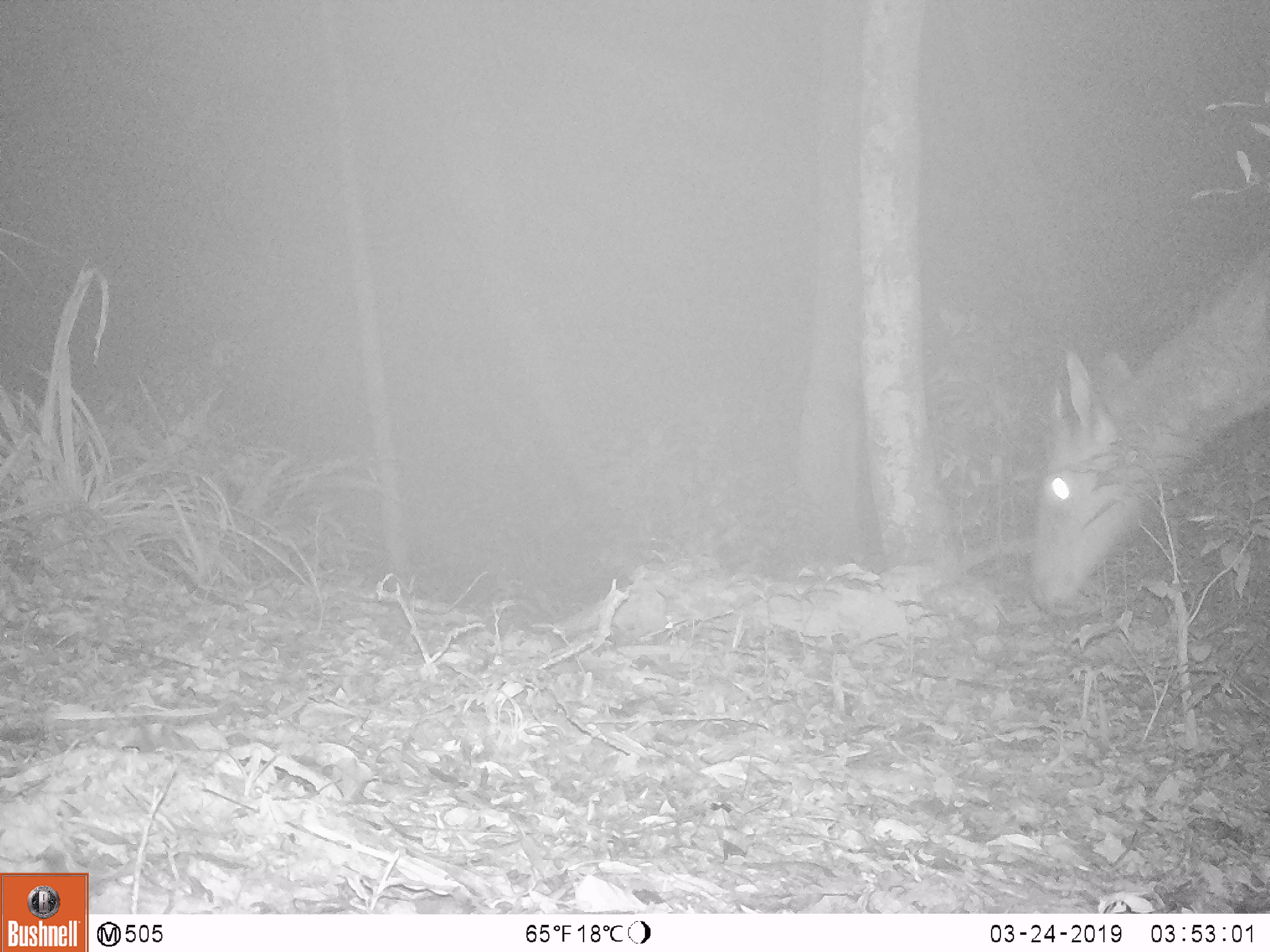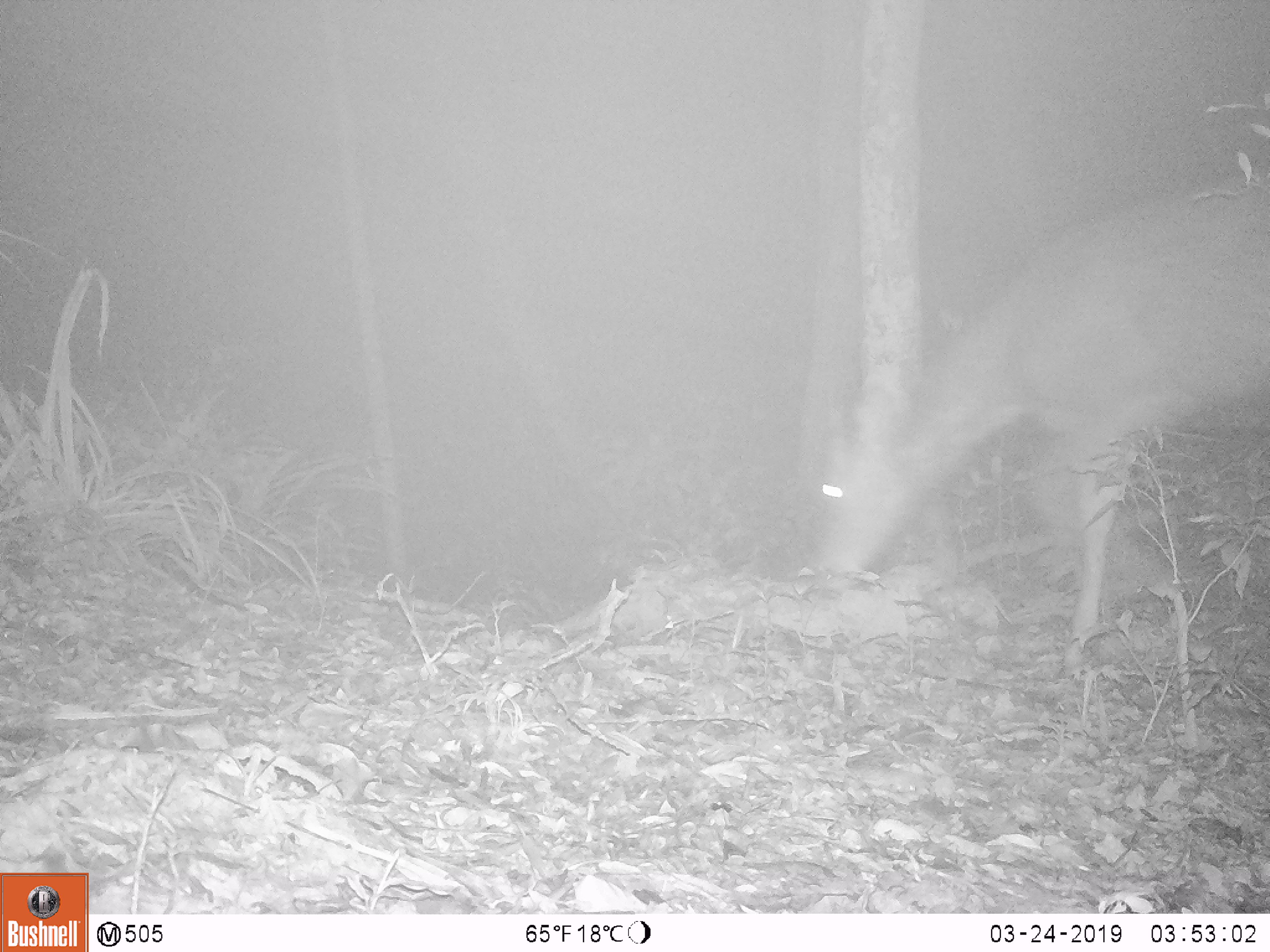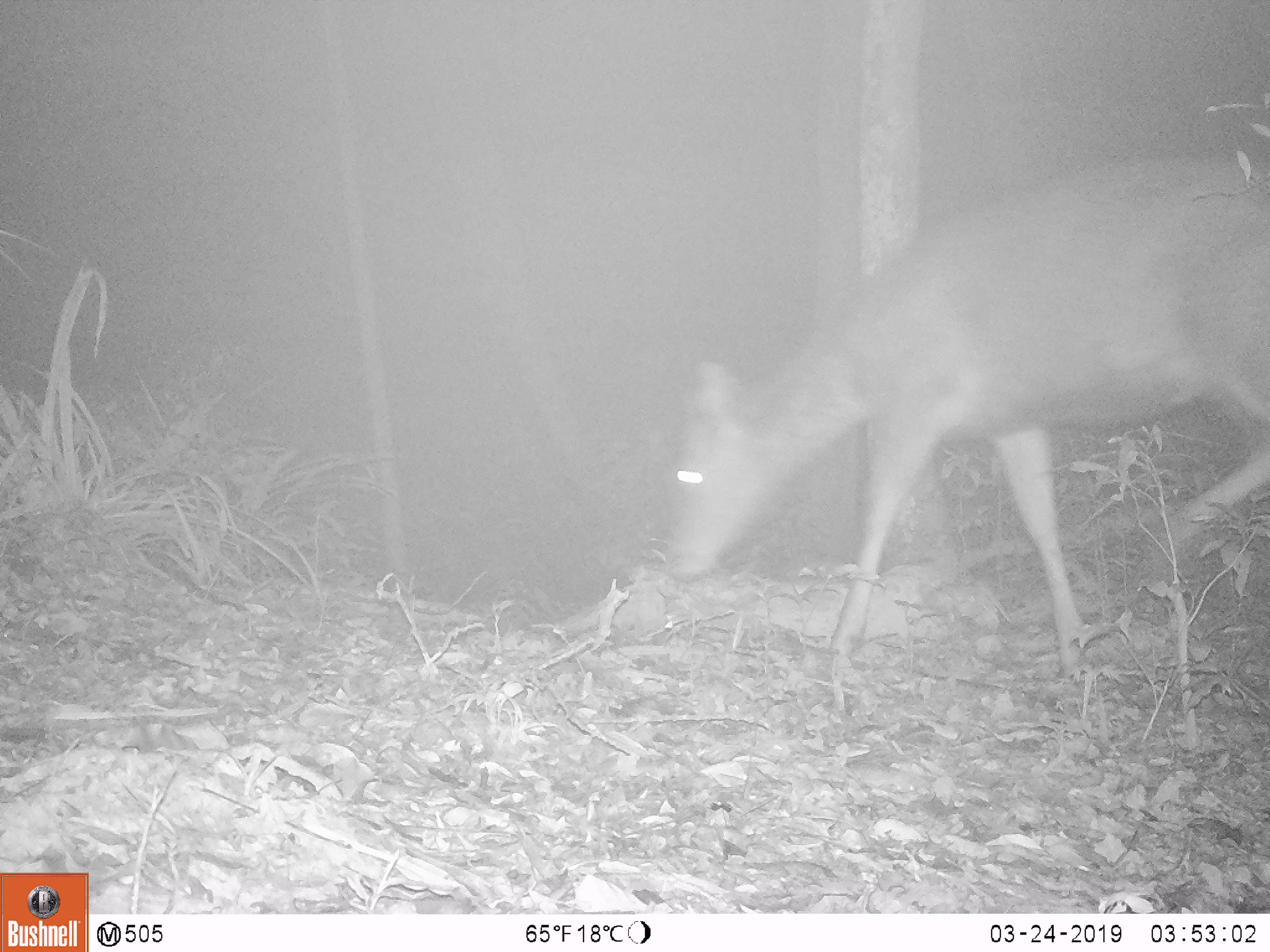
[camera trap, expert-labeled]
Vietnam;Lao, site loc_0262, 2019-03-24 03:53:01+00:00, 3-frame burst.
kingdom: Animalia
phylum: Chordata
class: Mammalia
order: Artiodactyla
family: Cervidae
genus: Rusa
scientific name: Rusa unicolor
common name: sambar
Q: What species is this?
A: Sambar (Rusa unicolor).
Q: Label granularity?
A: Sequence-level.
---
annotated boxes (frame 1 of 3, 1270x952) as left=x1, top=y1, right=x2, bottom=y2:
sambar: left=1028, top=239, right=1270, bottom=612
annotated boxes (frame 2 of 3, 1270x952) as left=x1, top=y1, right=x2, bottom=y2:
sambar: left=801, top=171, right=1270, bottom=680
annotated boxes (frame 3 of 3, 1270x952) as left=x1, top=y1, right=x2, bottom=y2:
sambar: left=660, top=156, right=1269, bottom=680